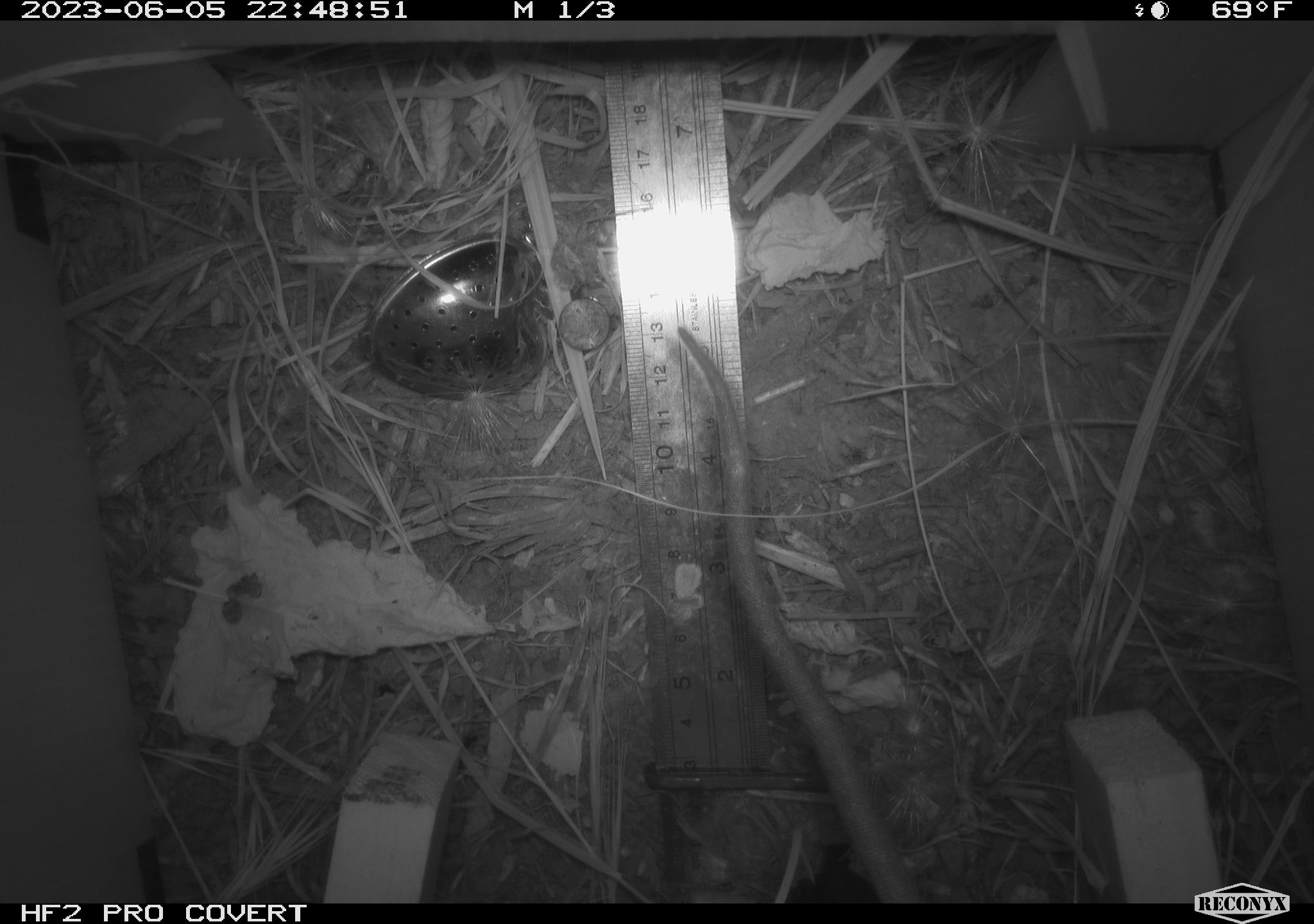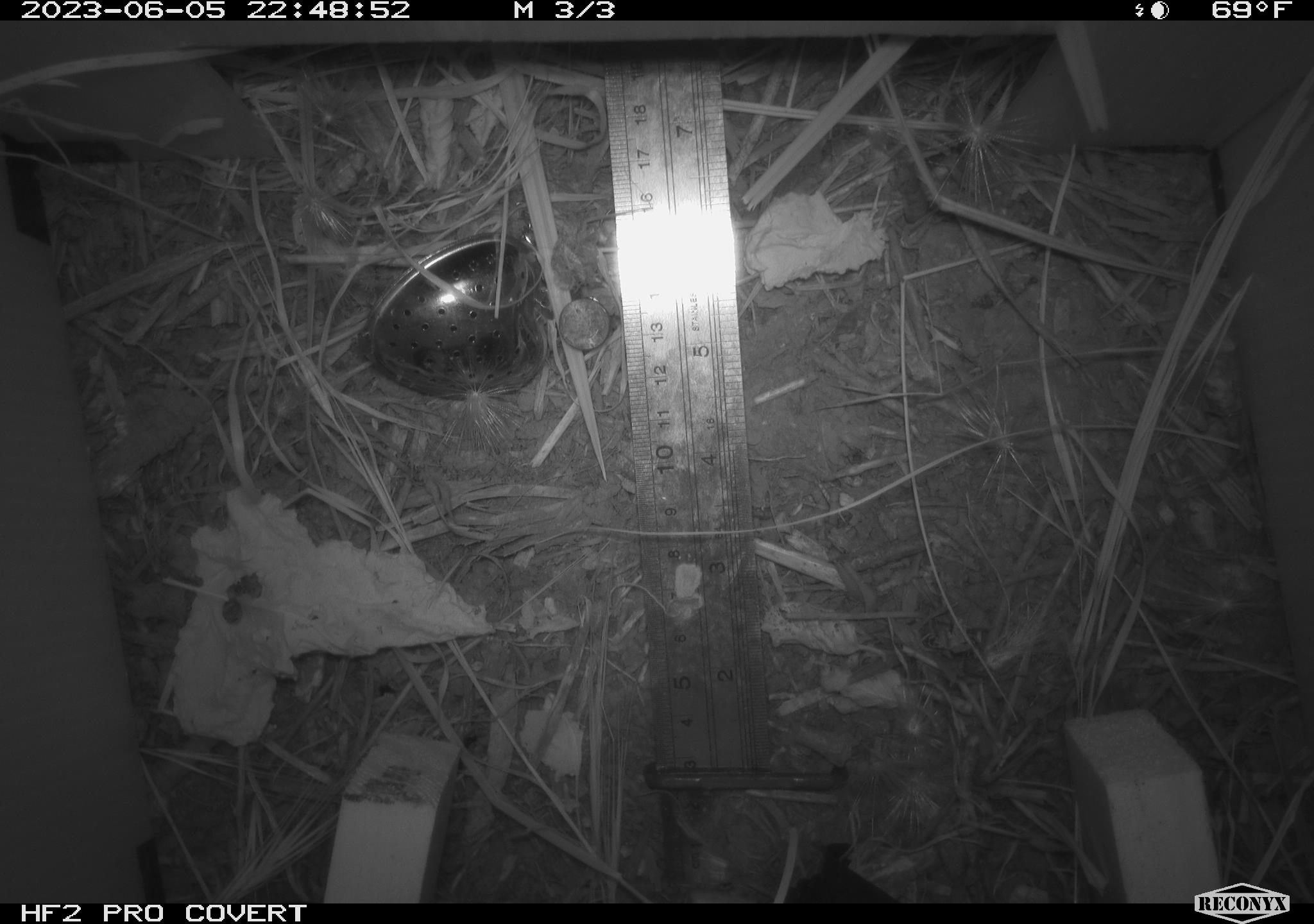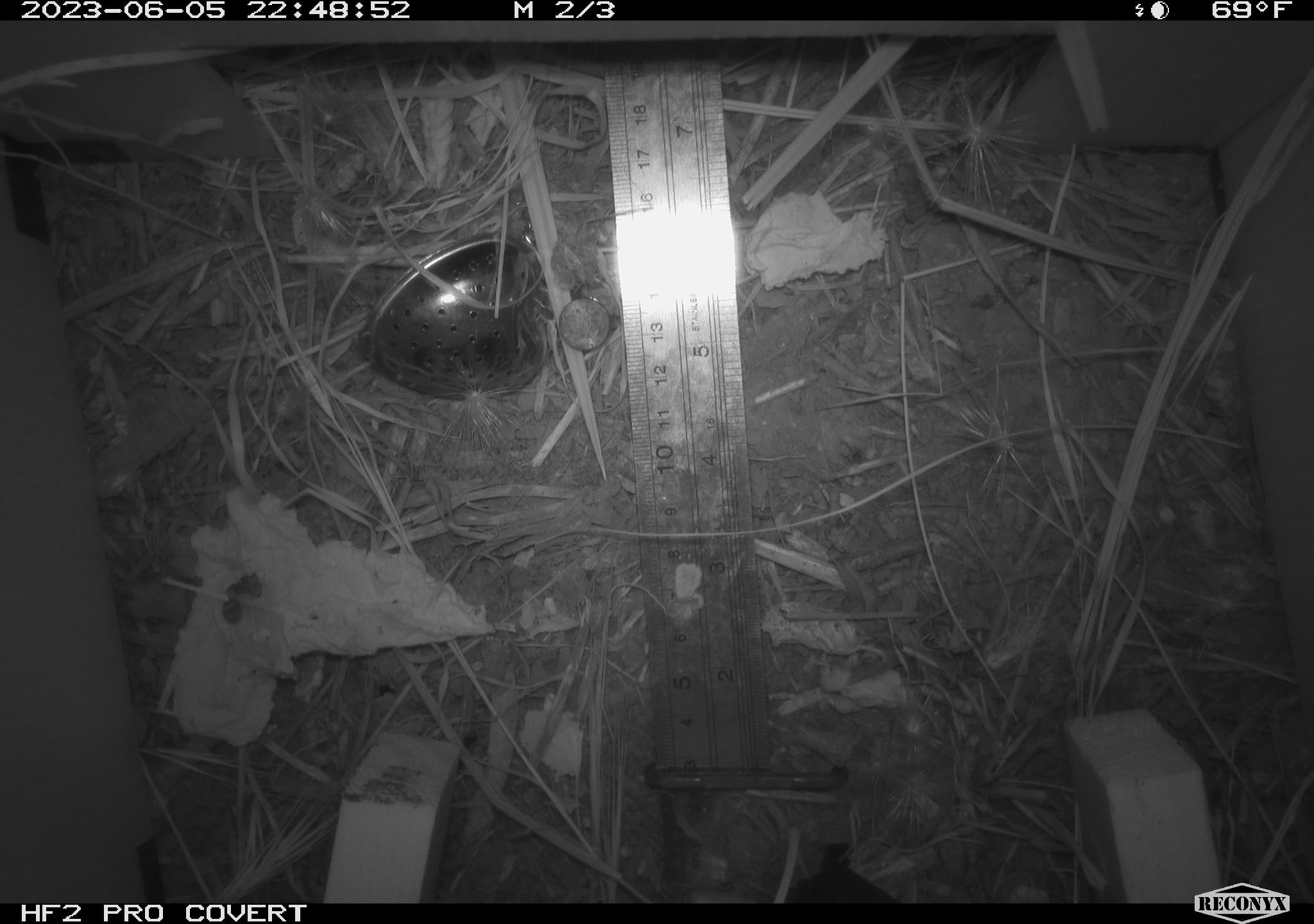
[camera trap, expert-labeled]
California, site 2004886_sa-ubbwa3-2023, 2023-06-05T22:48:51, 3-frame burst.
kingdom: Animalia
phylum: Chordata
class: Mammalia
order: Rodentia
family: Muridae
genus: Rattus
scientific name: Rattus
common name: rat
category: rattus species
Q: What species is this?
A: Rattus species (rat) (Rattus).